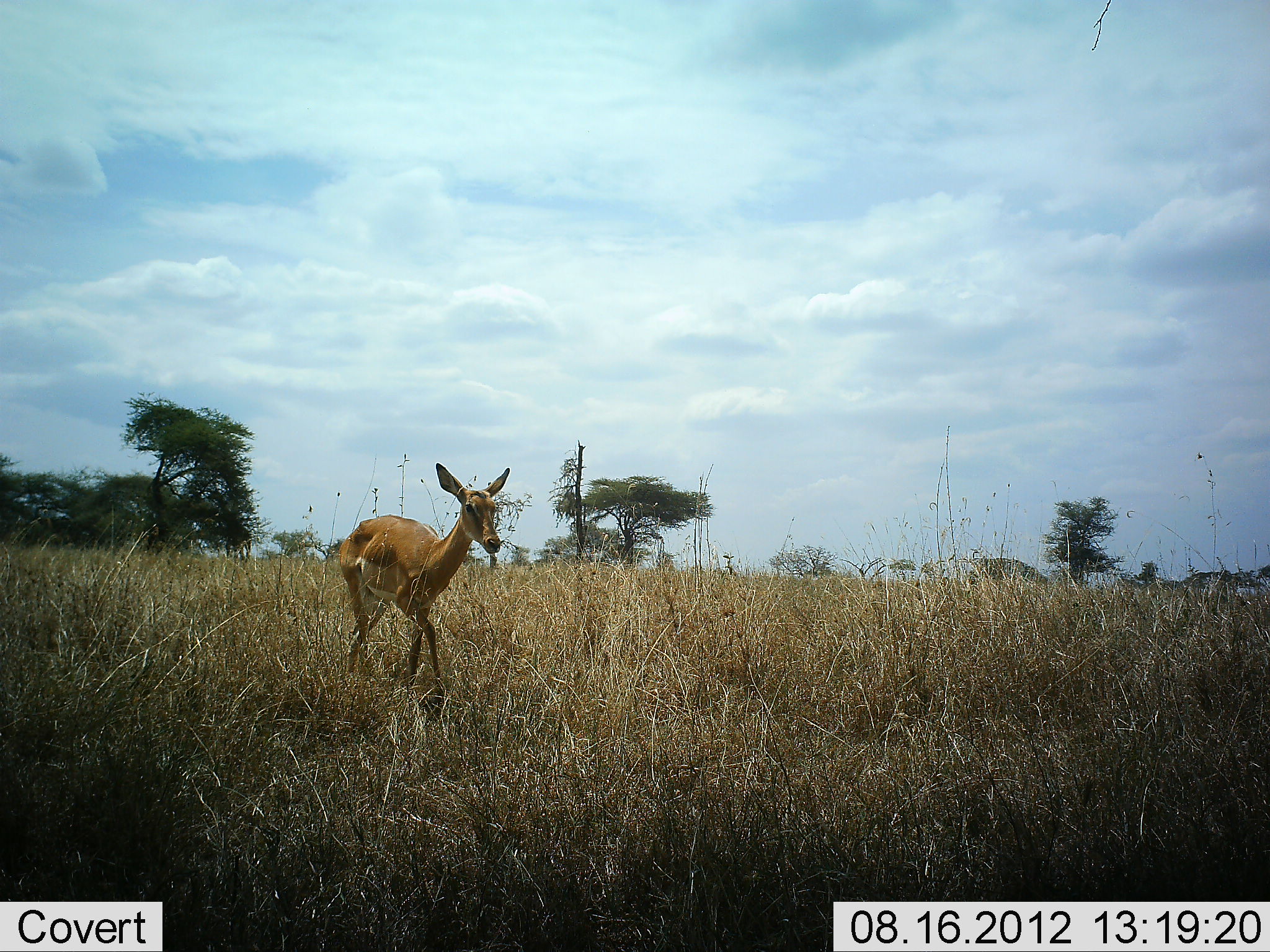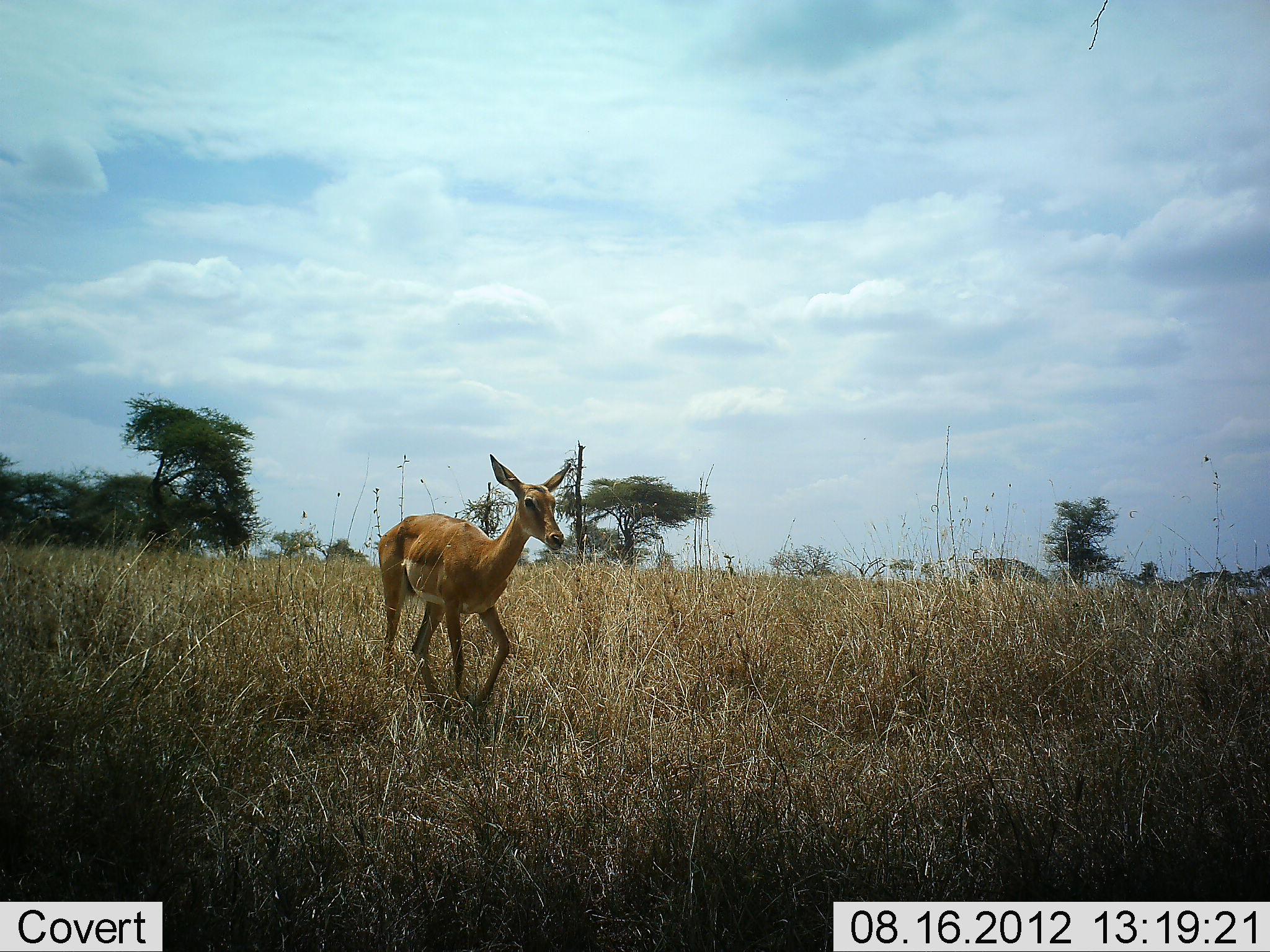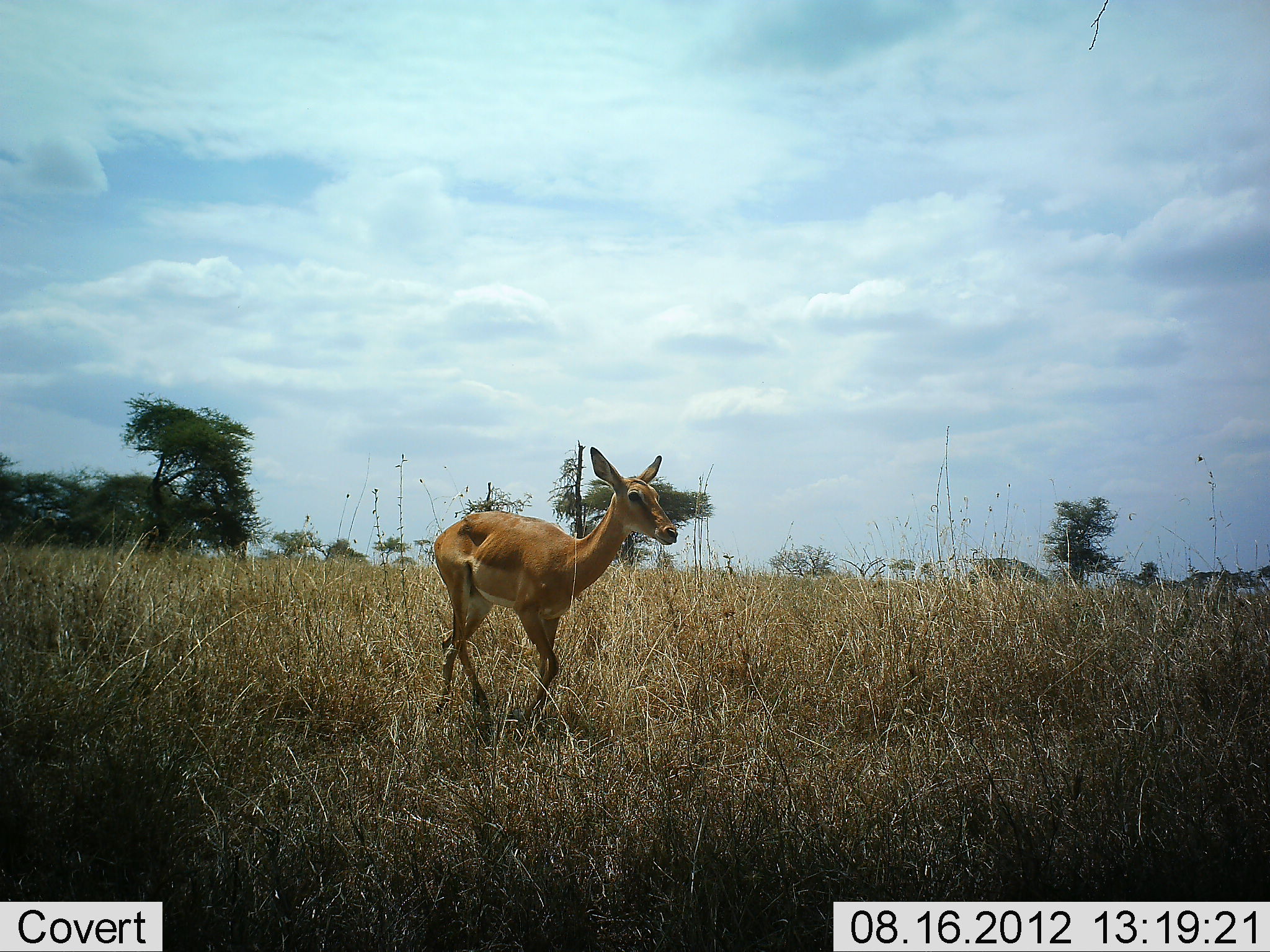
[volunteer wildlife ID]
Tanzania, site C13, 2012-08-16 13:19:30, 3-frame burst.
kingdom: Animalia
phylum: Chordata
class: Mammalia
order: Artiodactyla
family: Bovidae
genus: Aepyceros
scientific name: Aepyceros melampus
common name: impala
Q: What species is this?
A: Impala (Aepyceros melampus).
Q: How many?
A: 1.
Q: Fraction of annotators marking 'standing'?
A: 0%.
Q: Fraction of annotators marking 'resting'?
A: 0%.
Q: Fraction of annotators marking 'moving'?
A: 100%.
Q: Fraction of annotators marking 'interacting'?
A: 0%.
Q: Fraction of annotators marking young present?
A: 10%.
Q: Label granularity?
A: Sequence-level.